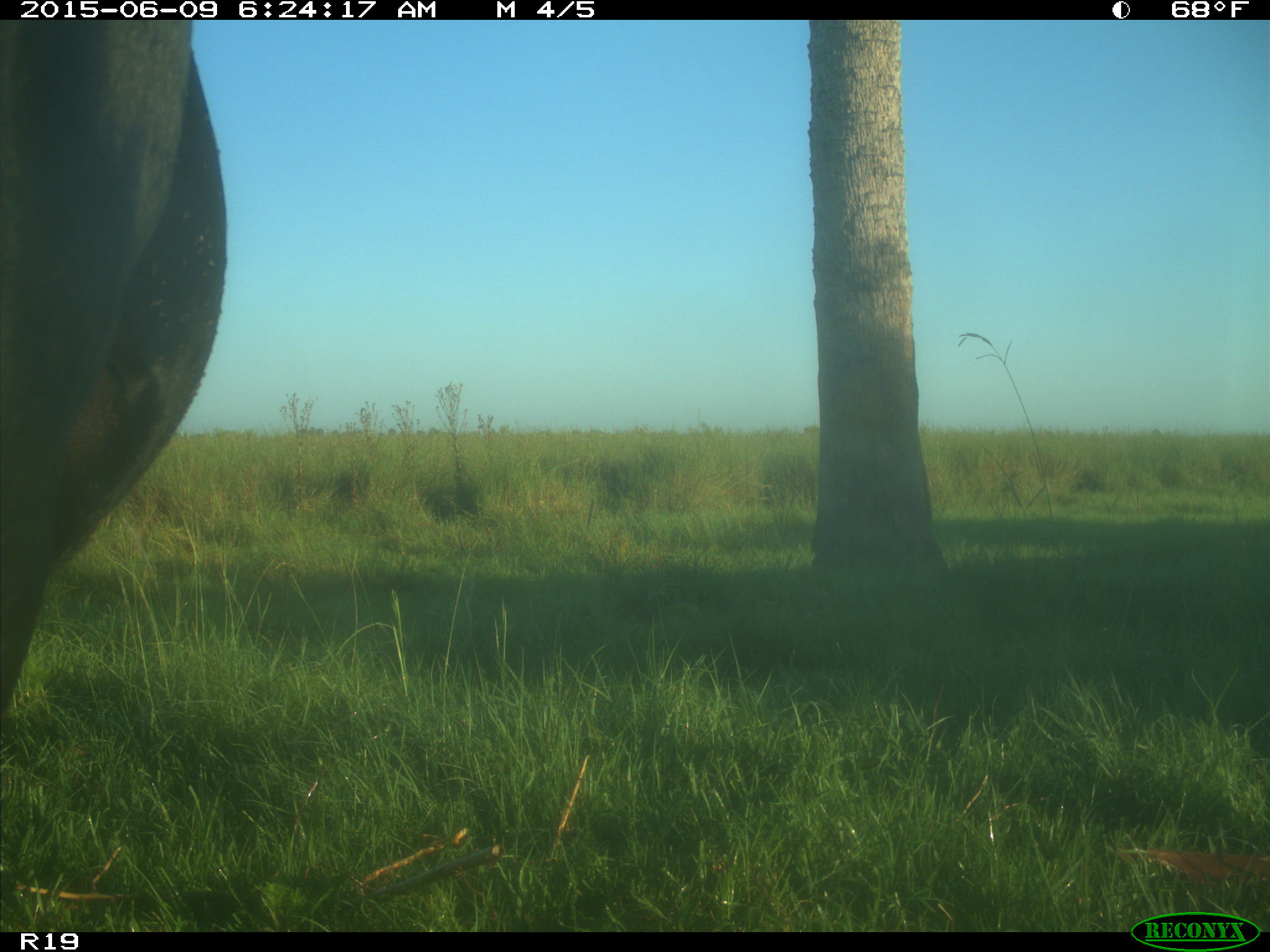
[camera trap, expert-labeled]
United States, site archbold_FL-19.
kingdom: Animalia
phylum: Chordata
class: Mammalia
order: Artiodactyla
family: Bovidae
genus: Bos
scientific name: Bos taurus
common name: domestic cow